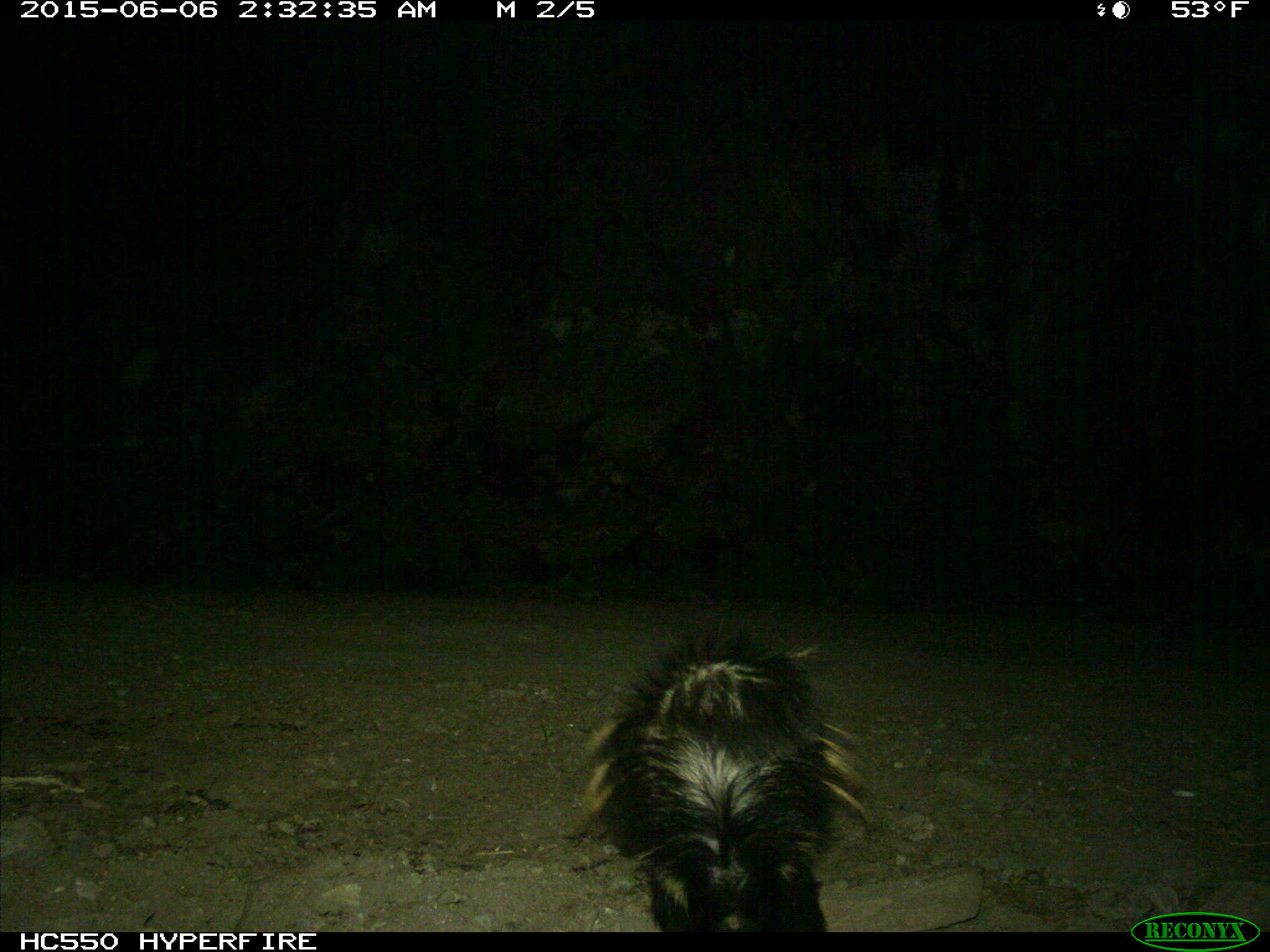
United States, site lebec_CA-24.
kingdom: Animalia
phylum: Chordata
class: Mammalia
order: Carnivora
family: Mephitidae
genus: Mephitis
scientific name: Mephitis mephitis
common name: striped skunk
Mephitis mephitis (striped skunk).